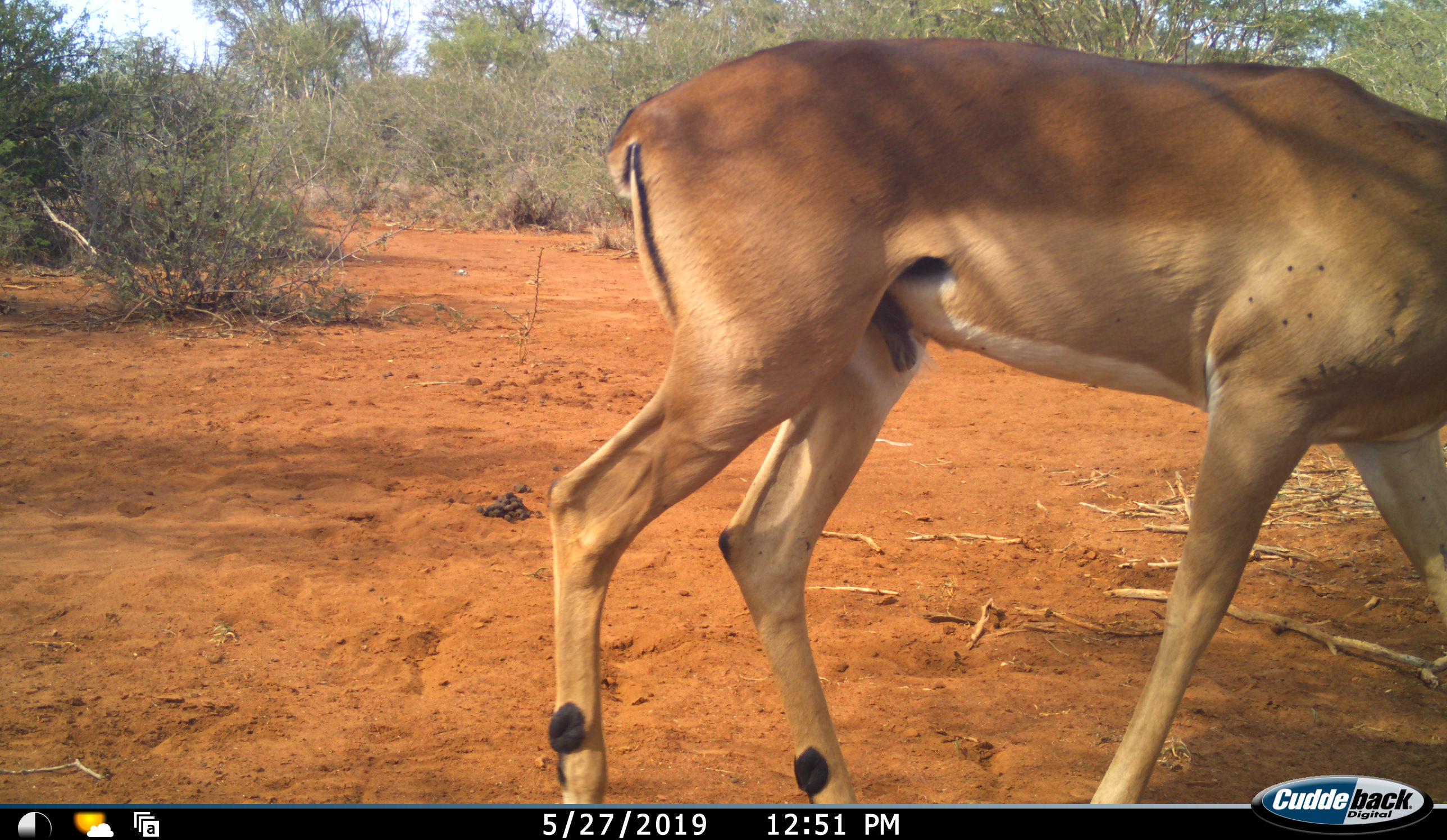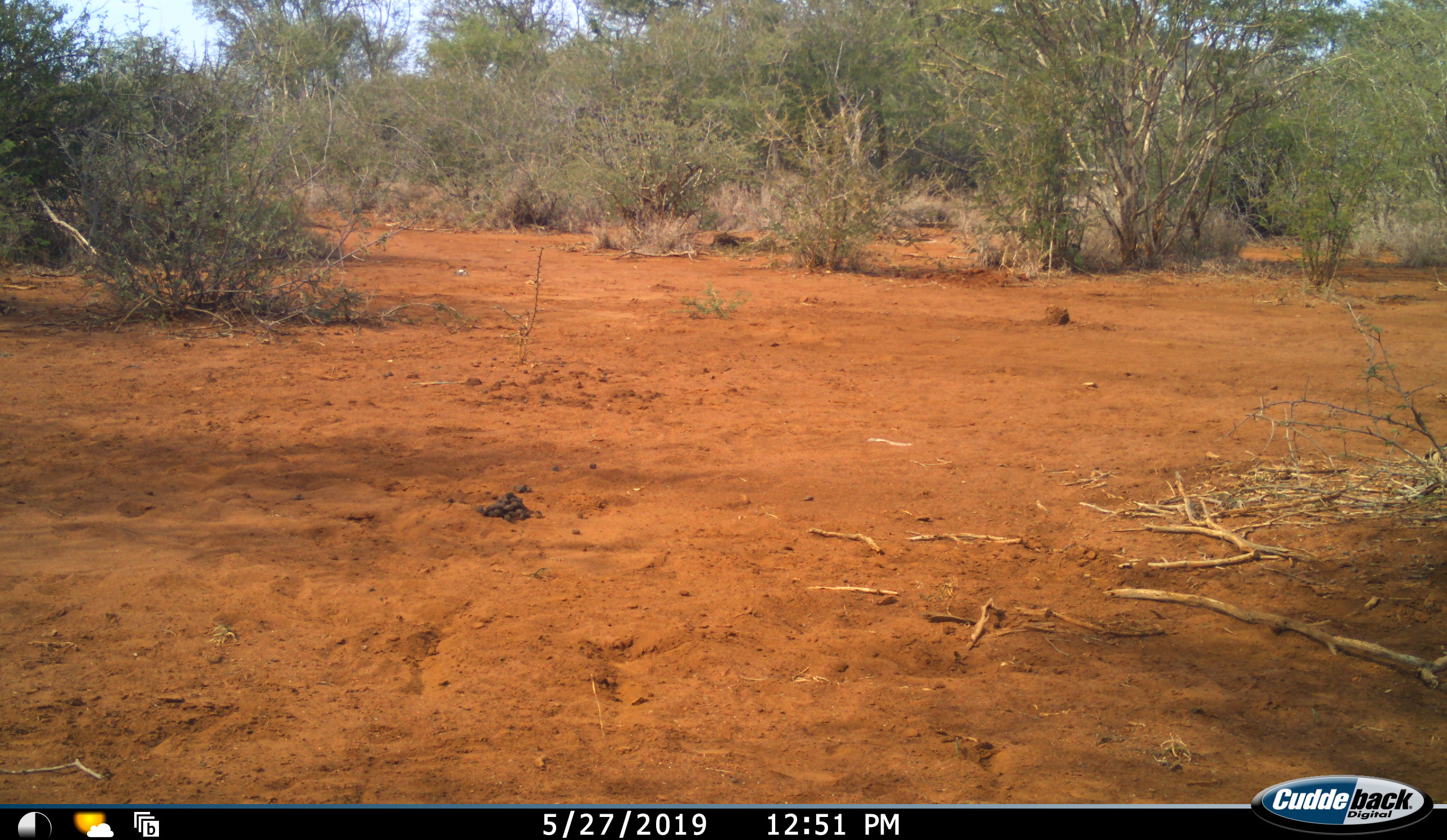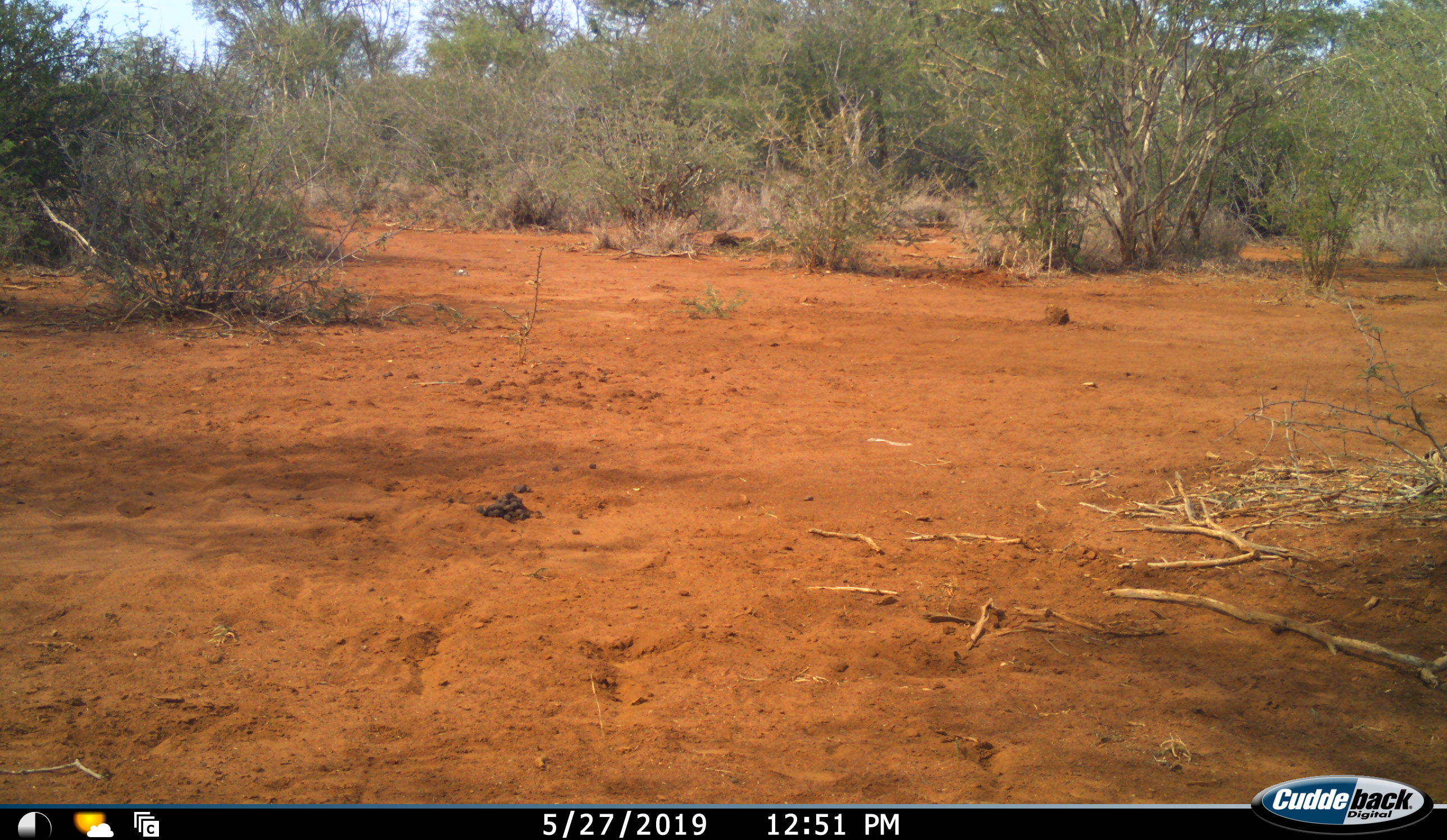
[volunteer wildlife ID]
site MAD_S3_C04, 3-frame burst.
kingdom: Animalia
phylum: Chordata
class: Mammalia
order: Artiodactyla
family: Bovidae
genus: Aepyceros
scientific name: Aepyceros melampus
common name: impala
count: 1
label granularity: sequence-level